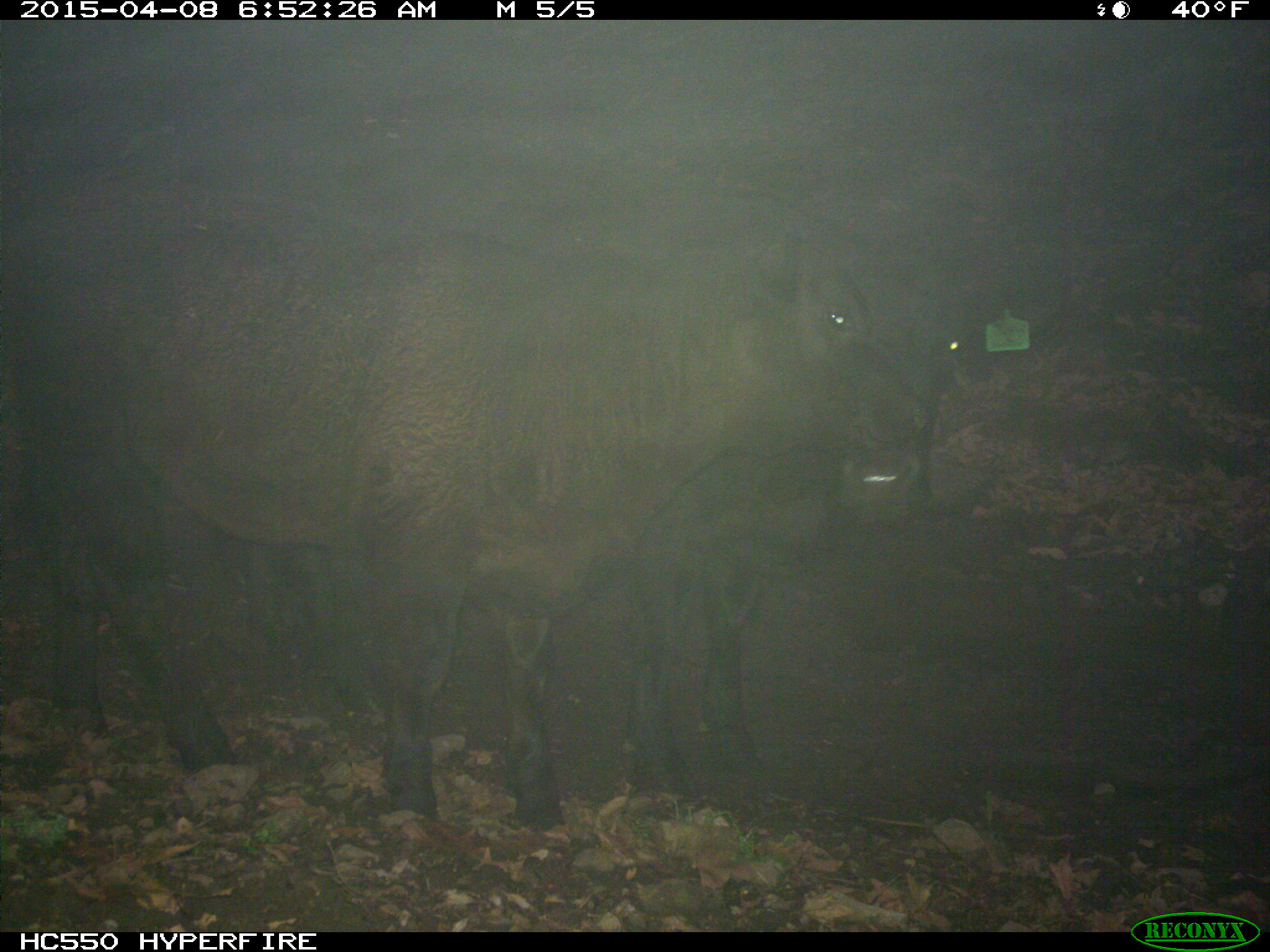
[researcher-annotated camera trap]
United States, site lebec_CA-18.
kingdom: Animalia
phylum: Chordata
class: Mammalia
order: Artiodactyla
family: Bovidae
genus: Bos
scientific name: Bos taurus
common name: domestic cow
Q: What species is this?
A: Bos taurus (domestic cow).